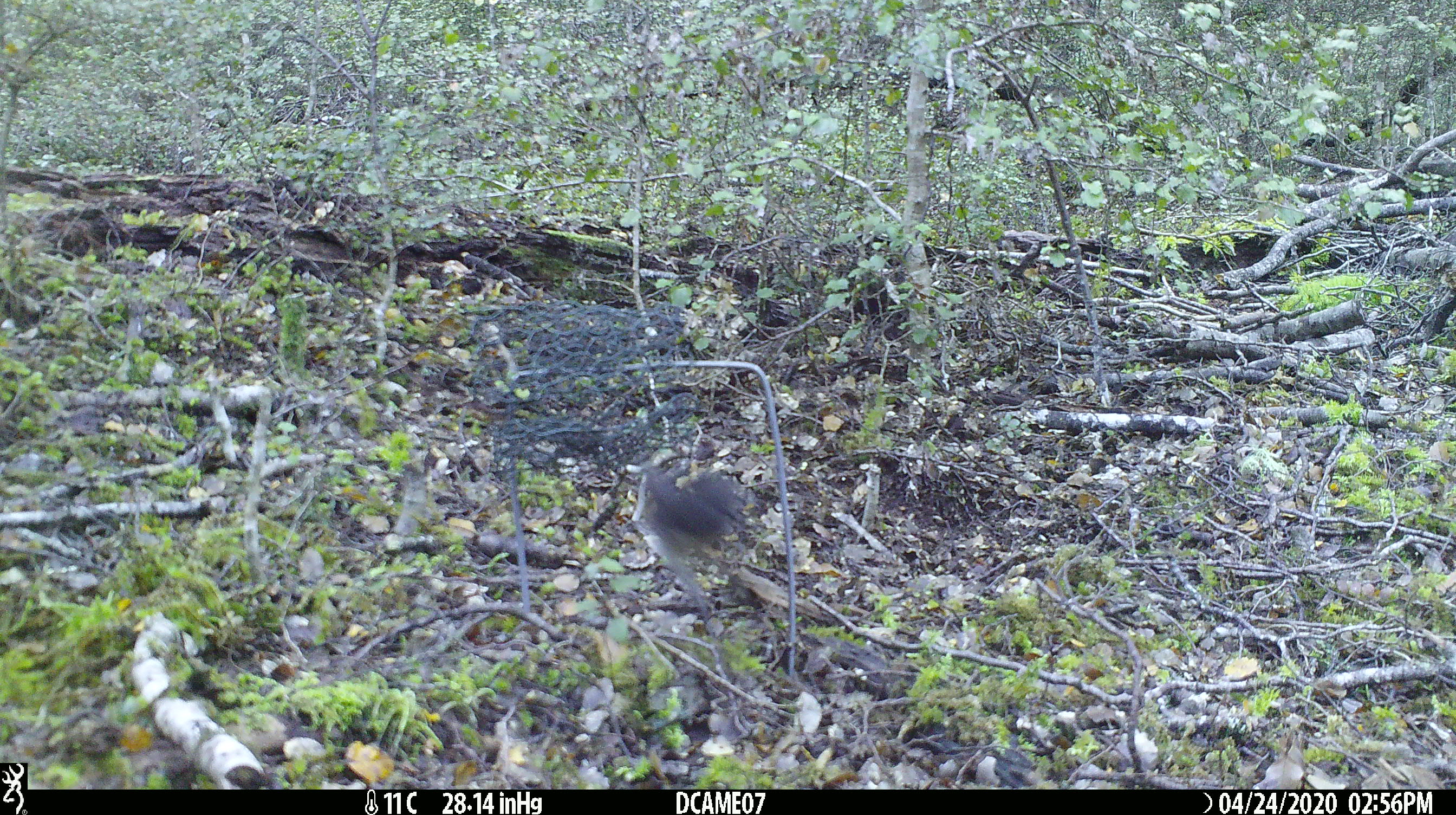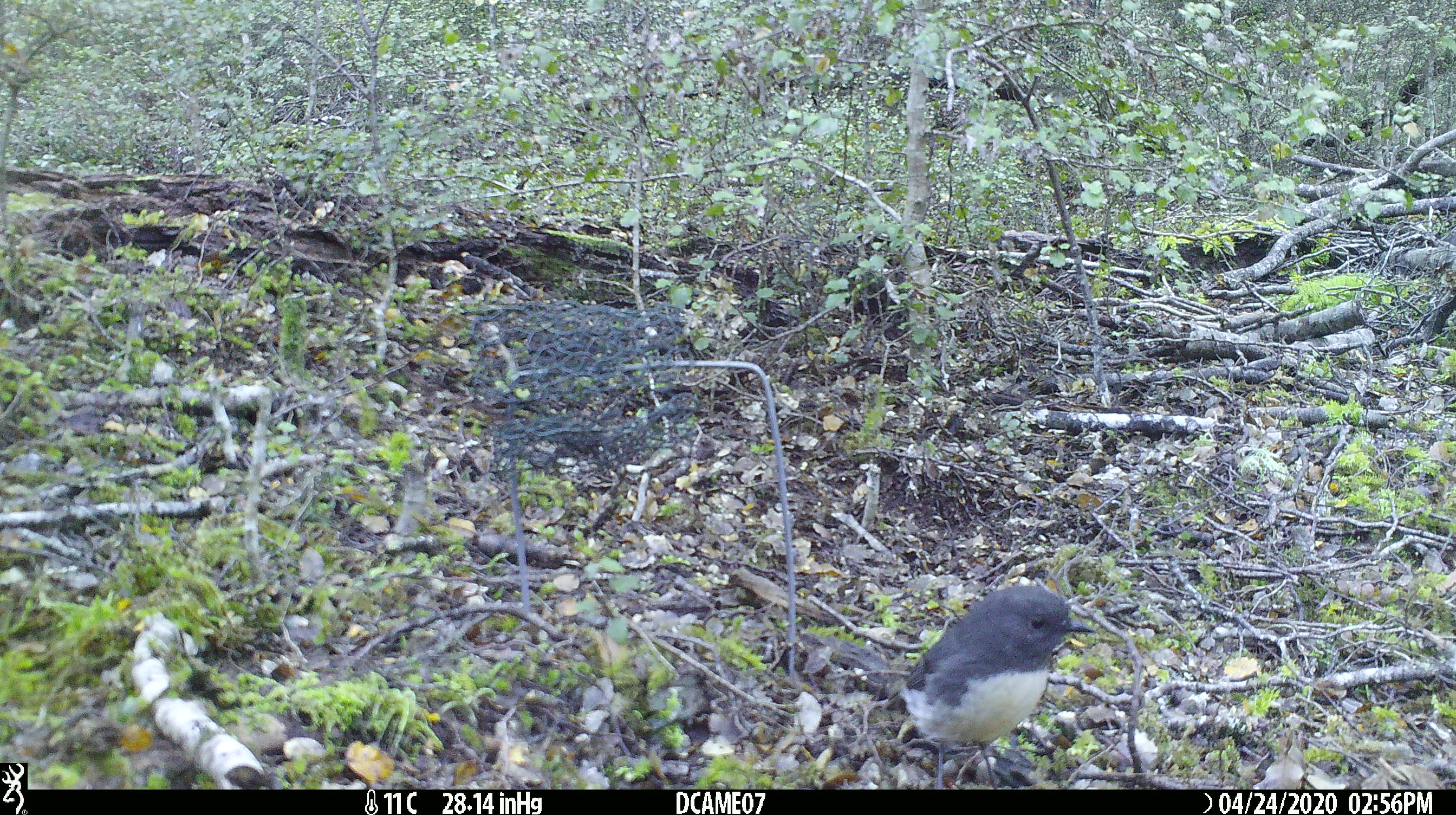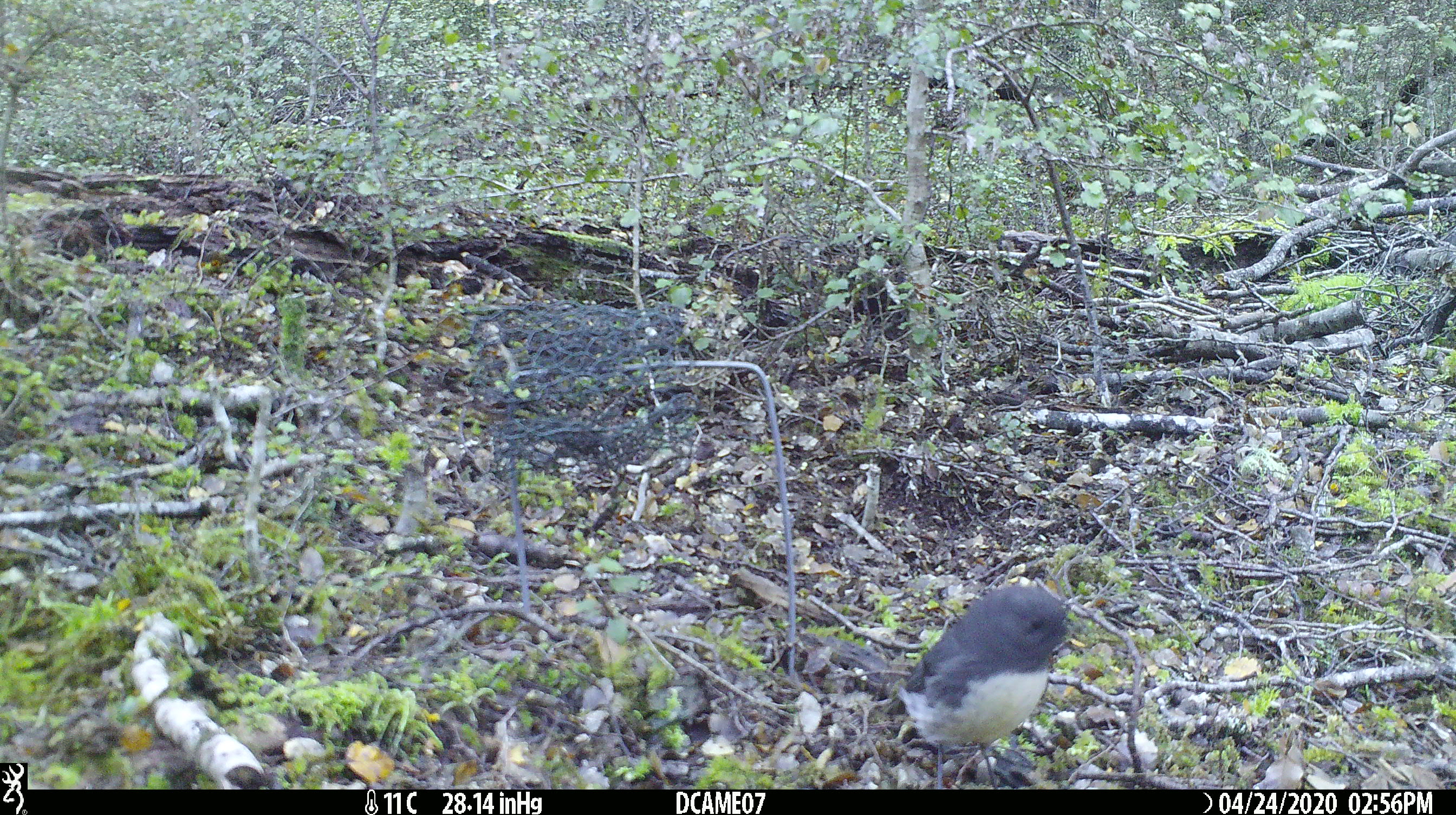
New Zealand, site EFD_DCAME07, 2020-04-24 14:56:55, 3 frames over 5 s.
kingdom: Animalia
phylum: Chordata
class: Aves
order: Passeriformes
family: Petroicidae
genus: Petroica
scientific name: Petroica australis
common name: new zealand robin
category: robin